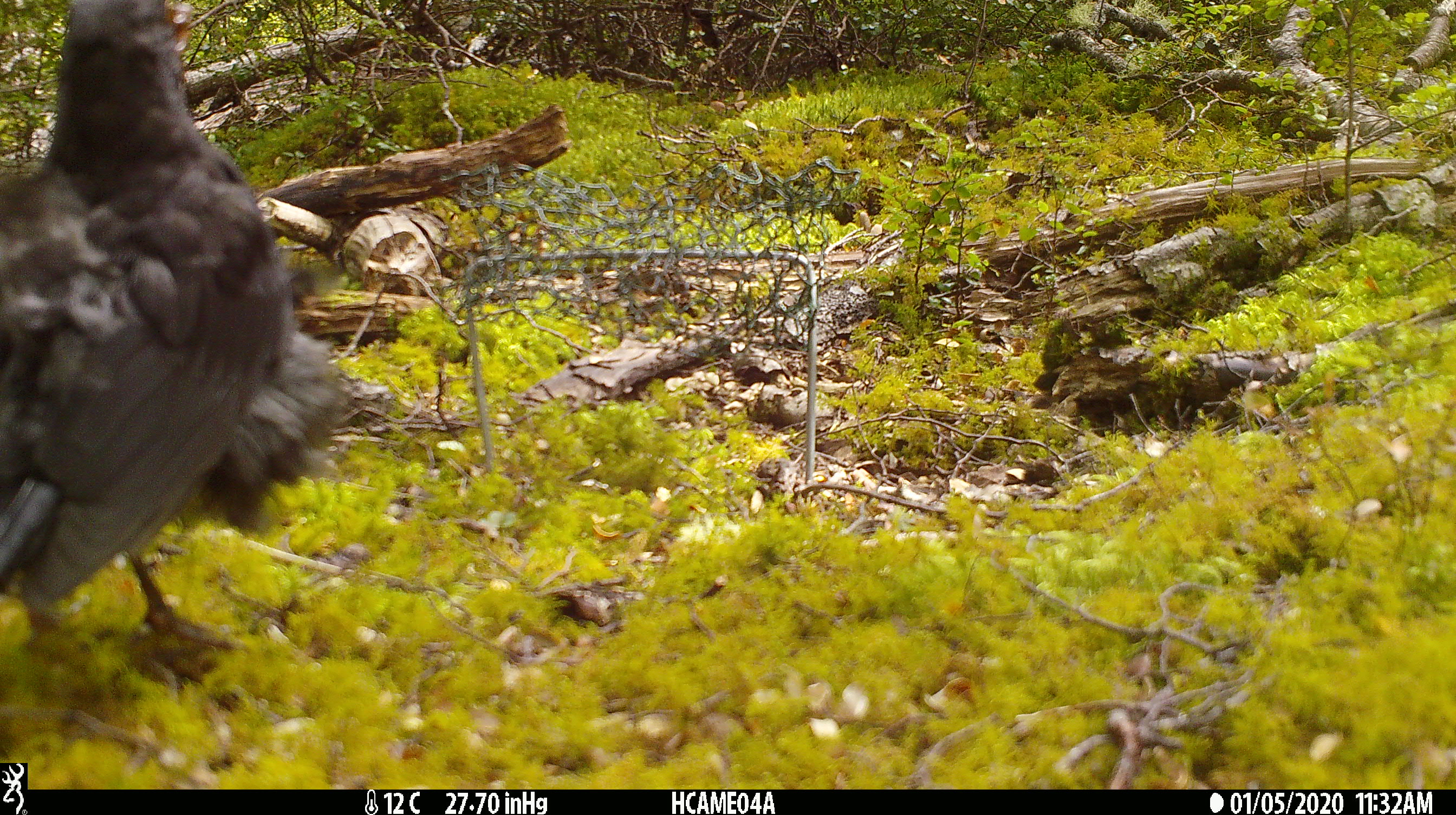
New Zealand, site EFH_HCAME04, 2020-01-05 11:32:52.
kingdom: Animalia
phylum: Chordata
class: Aves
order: Passeriformes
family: Turdidae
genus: Turdus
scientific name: Turdus merula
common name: eurasian blackbird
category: blackbird